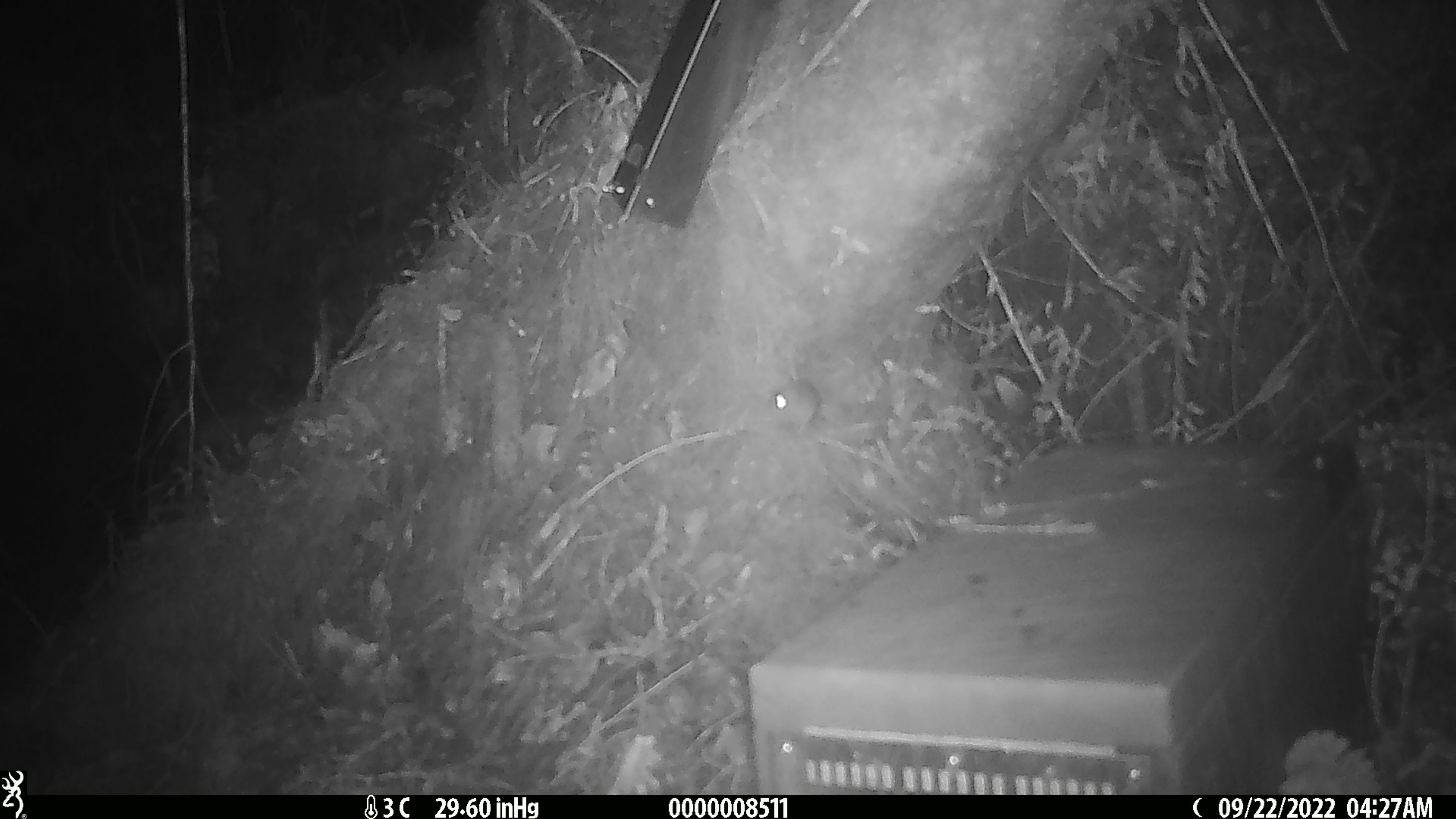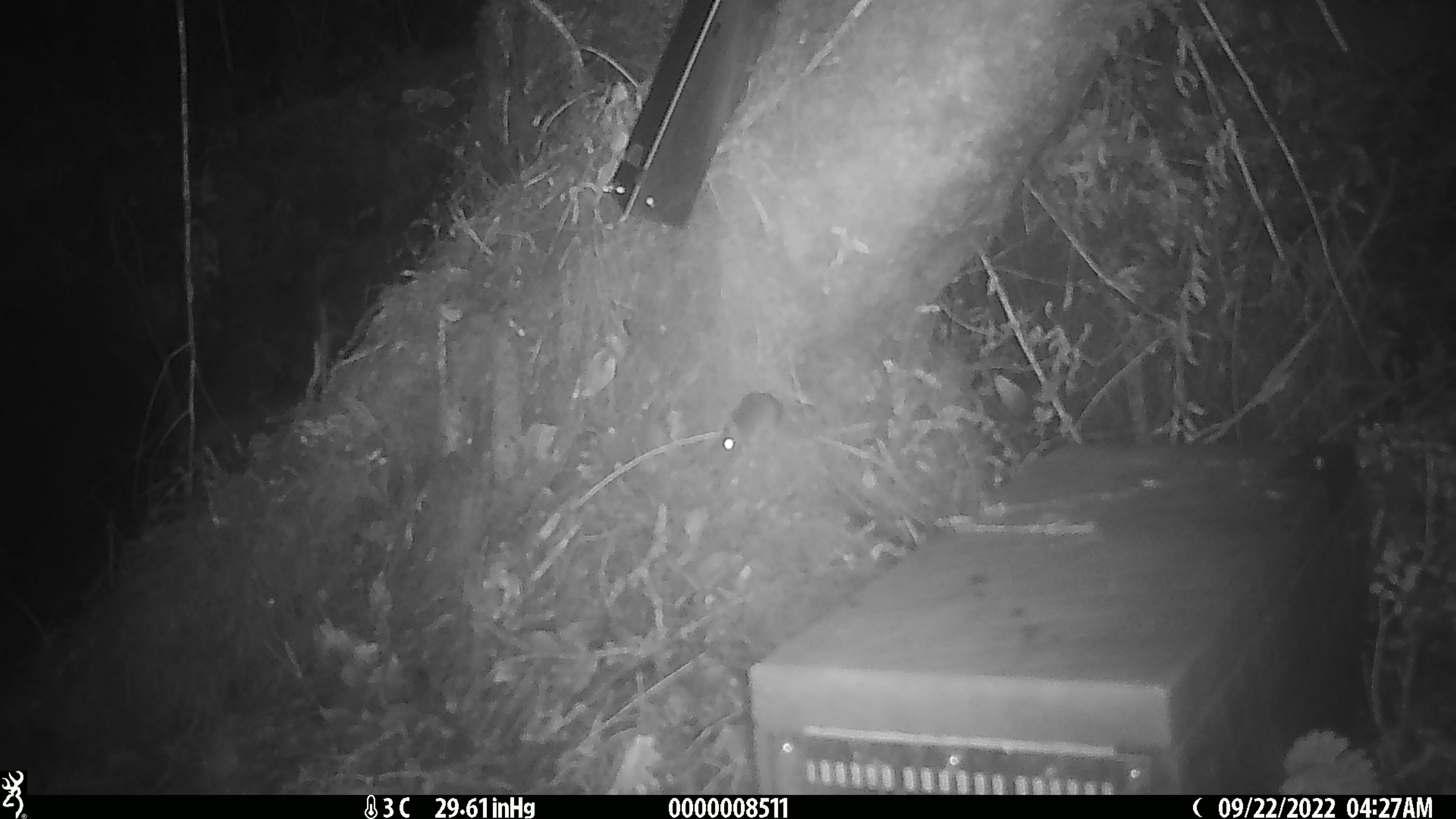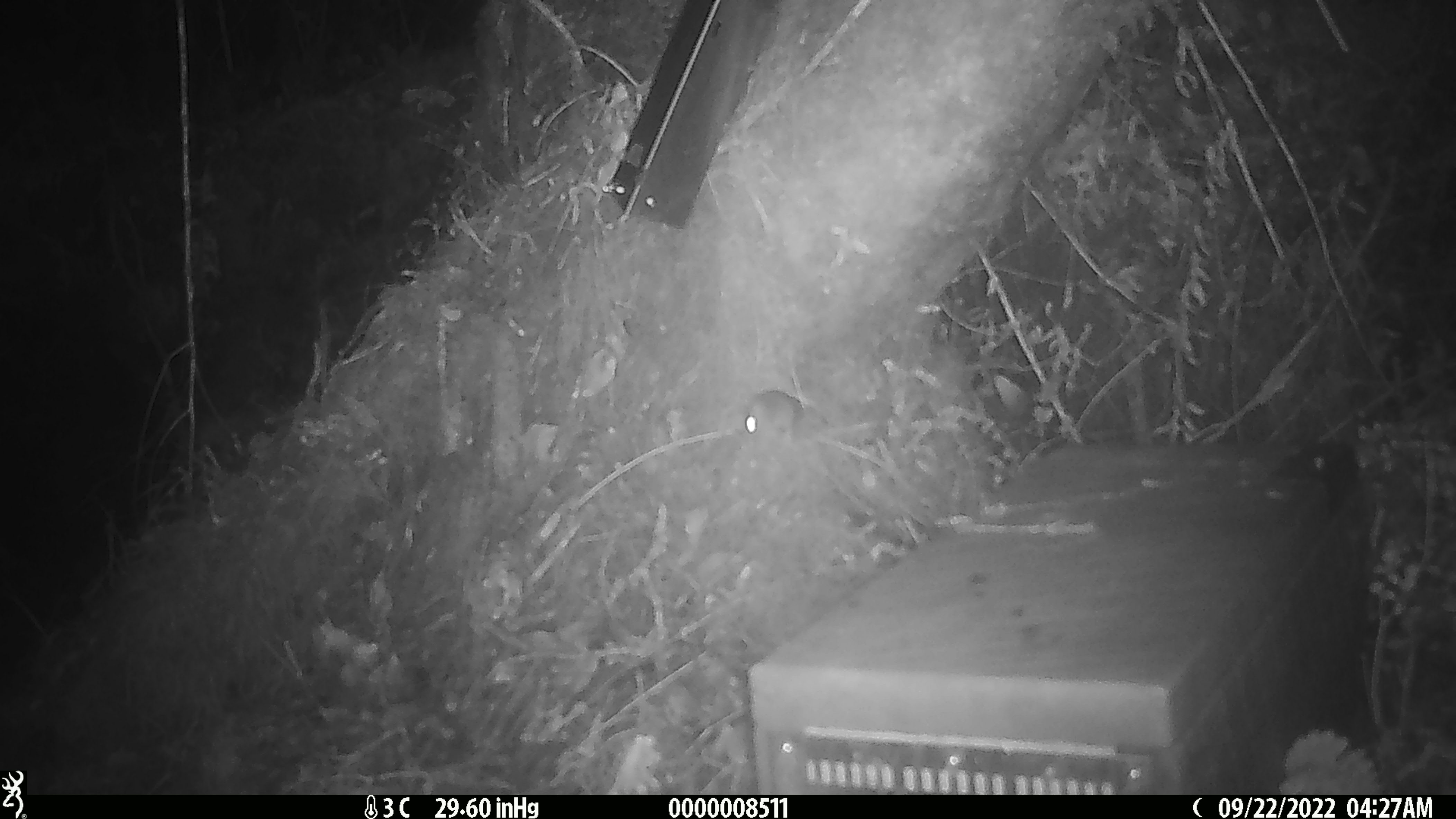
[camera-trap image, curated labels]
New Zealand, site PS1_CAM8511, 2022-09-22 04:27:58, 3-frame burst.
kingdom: Animalia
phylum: Chordata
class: Mammalia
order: Rodentia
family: Muridae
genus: Mus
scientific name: Mus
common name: mouse